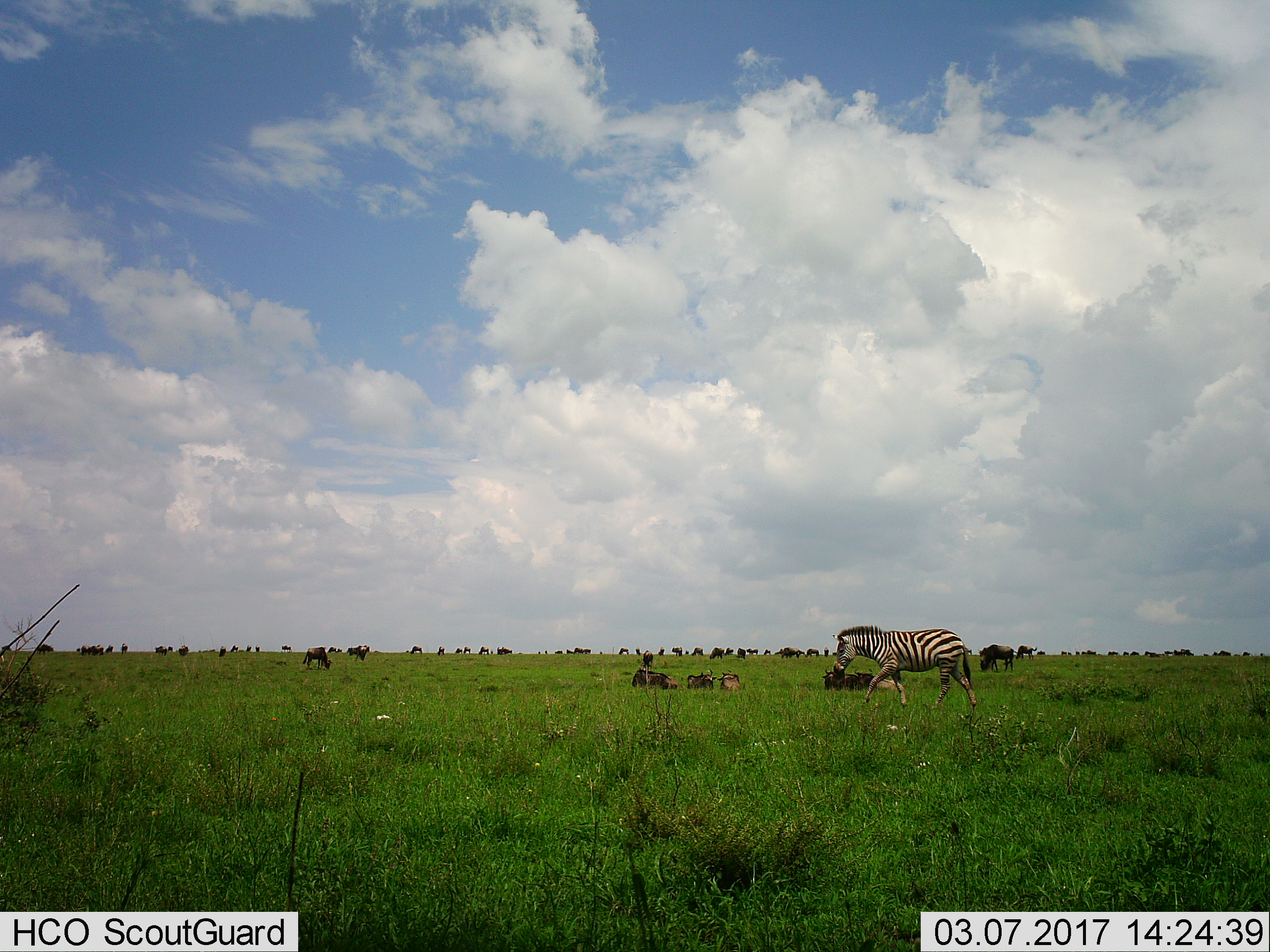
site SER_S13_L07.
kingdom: Animalia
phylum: Chordata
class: Mammalia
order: Artiodactyla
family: Bovidae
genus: Connochaetes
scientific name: Connochaetes taurinus taurinus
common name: blue wildebeest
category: wildebeestblue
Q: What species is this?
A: Wildebeestblue (blue wildebeest) (Connochaetes taurinus taurinus).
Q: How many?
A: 51+.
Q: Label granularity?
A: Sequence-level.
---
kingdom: Animalia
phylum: Chordata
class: Mammalia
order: Perissodactyla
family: Equidae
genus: Equus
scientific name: Equus quagga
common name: plains zebra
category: zebraplains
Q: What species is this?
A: Zebraplains (plains zebra) (Equus quagga).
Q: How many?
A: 1.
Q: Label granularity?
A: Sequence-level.